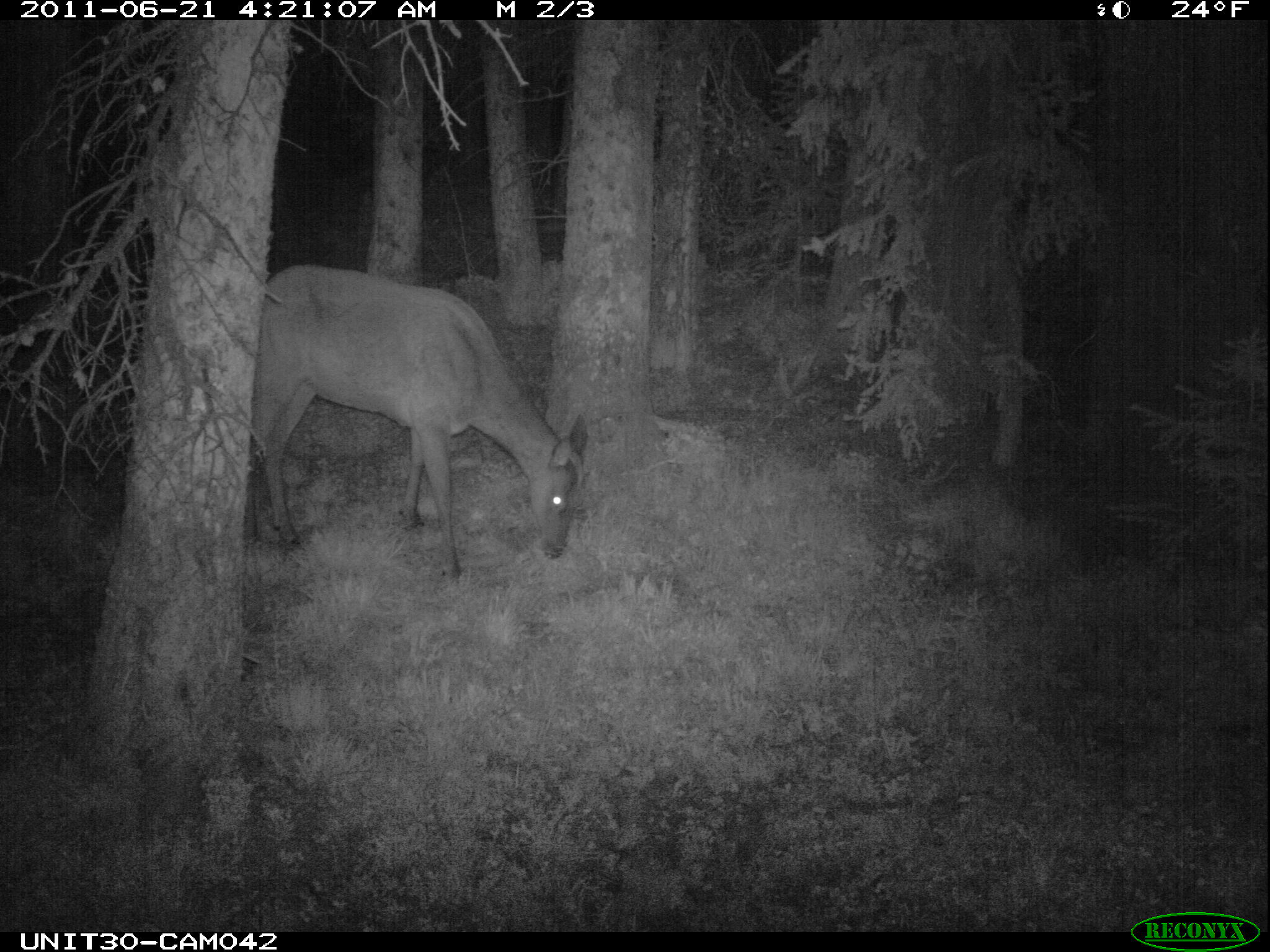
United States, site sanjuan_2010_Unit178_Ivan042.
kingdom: Animalia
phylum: Chordata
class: Mammalia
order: Artiodactyla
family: Cervidae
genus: Cervus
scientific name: Cervus elaphus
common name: red deer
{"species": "Cervus elaphus (red deer)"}